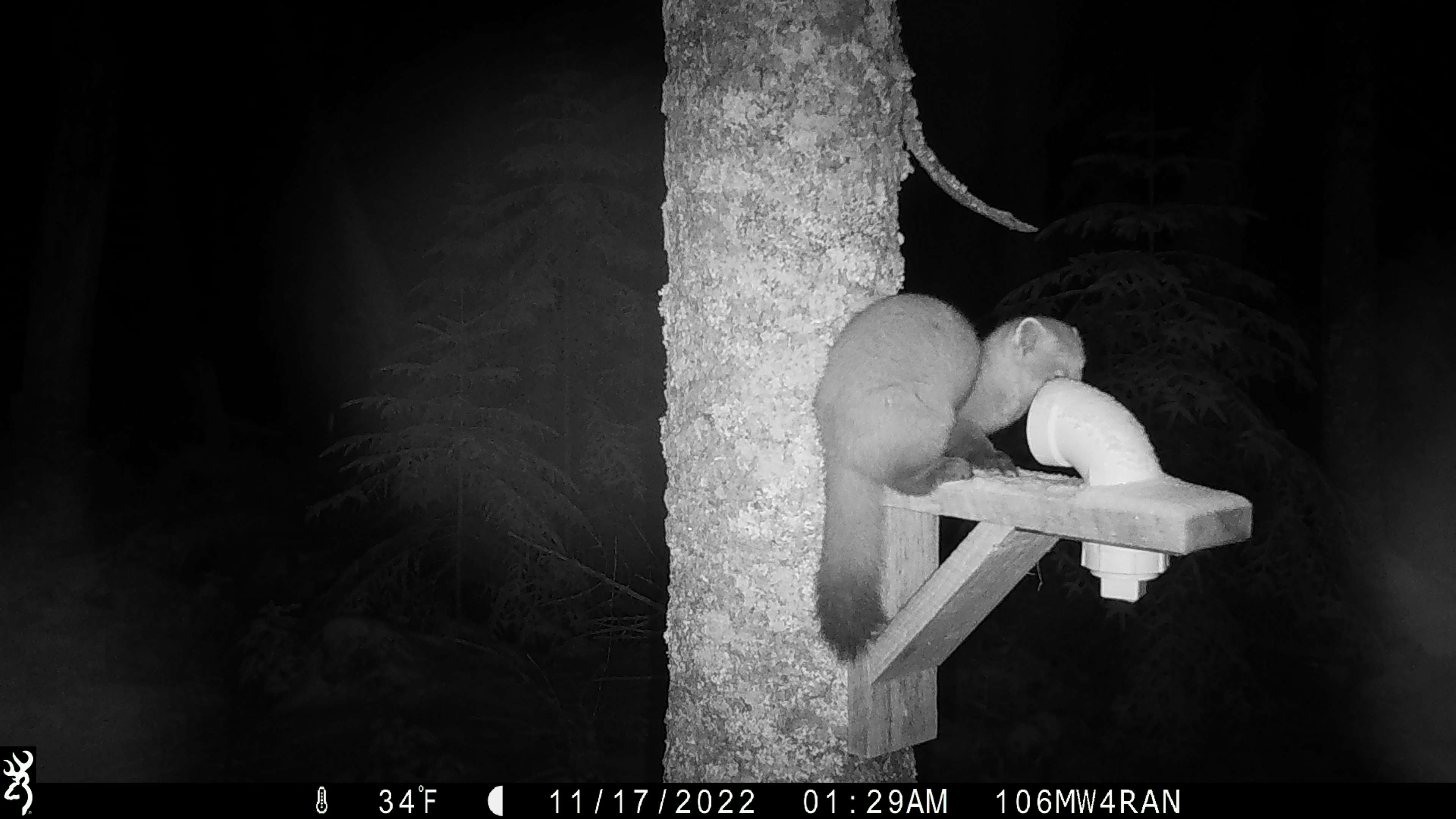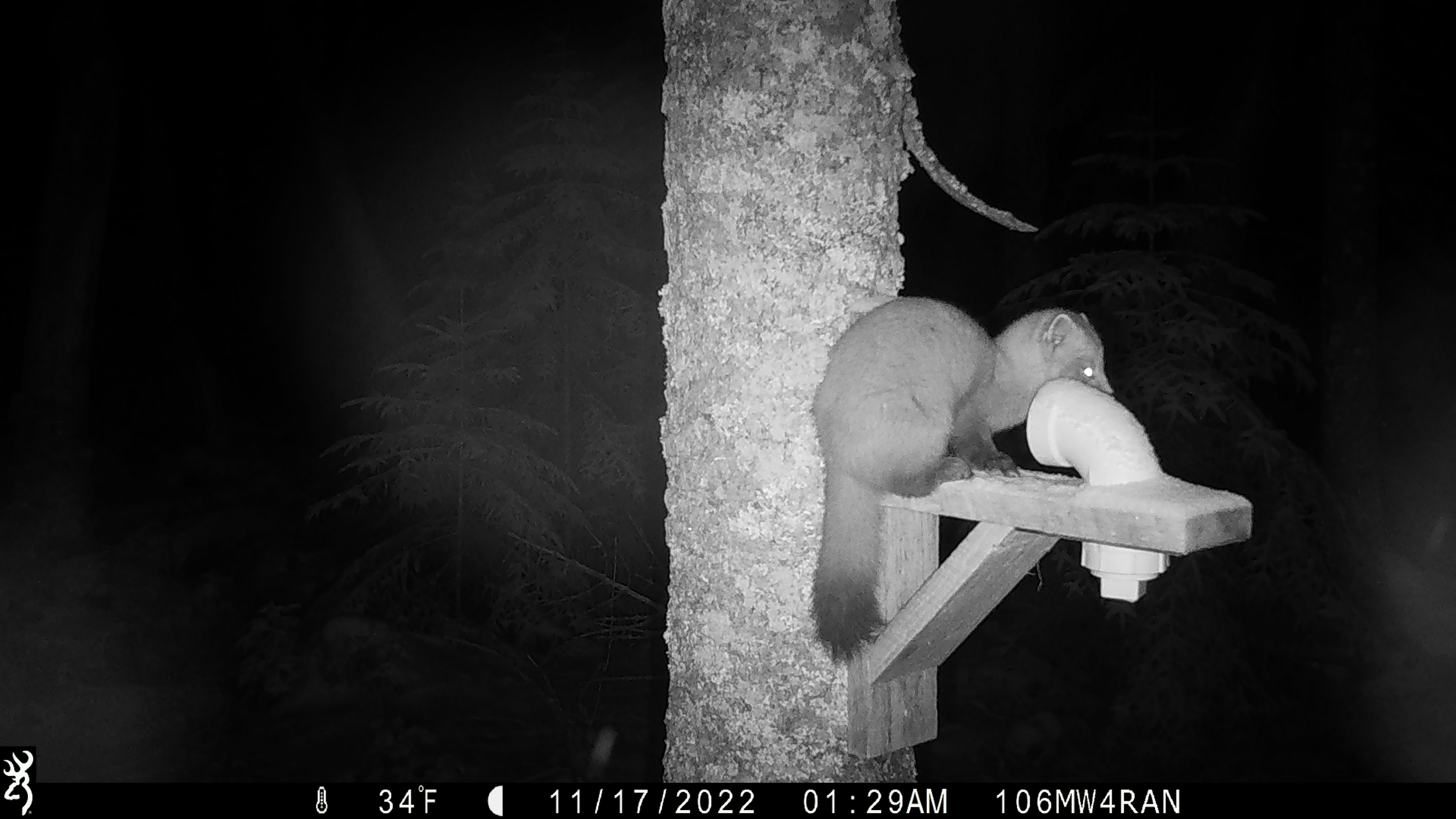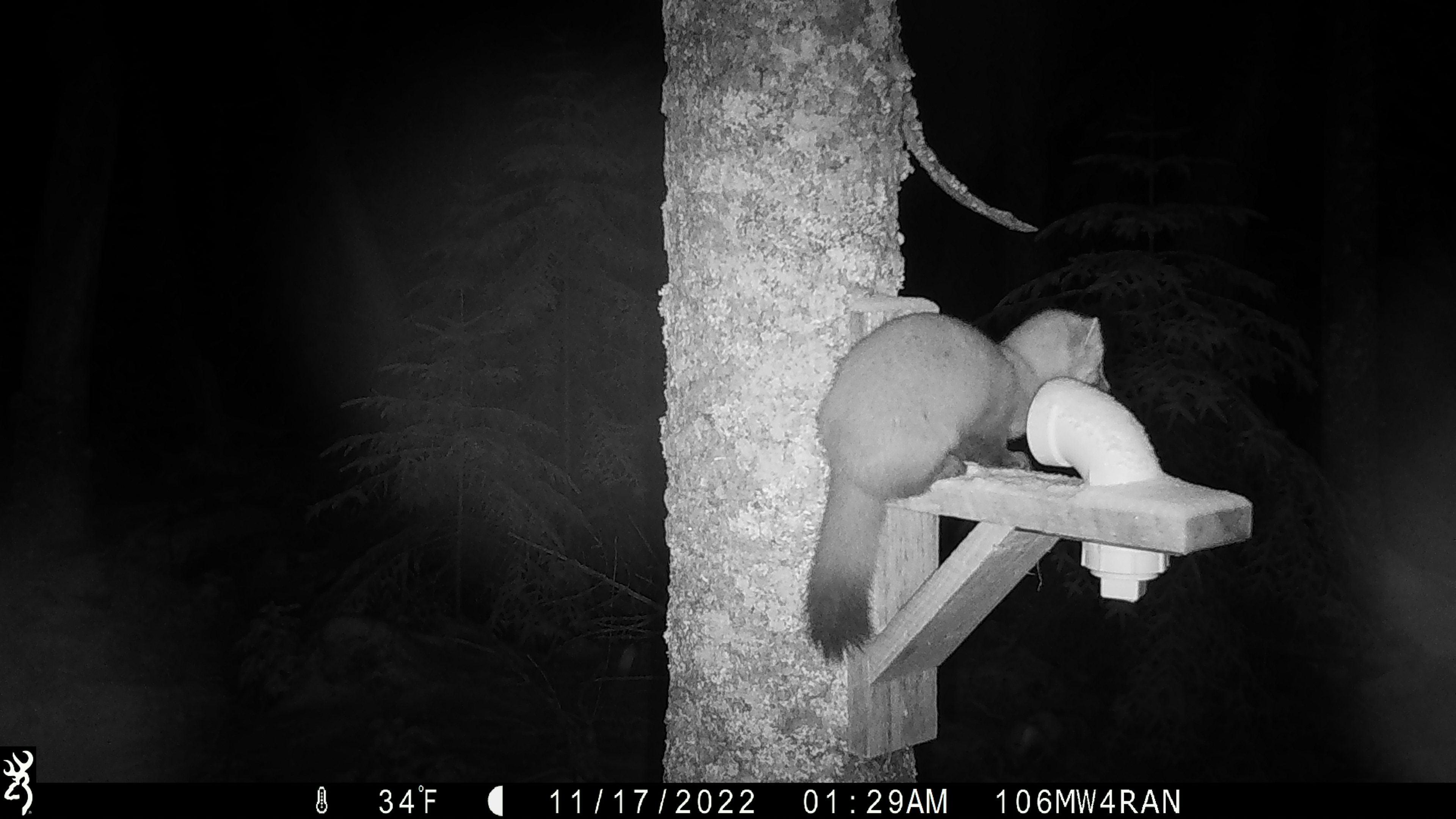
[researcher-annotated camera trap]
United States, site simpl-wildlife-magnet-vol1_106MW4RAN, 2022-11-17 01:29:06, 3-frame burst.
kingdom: Animalia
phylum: Chordata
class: Mammalia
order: Carnivora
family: Mustelidae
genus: Martes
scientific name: Martes americana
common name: american marten